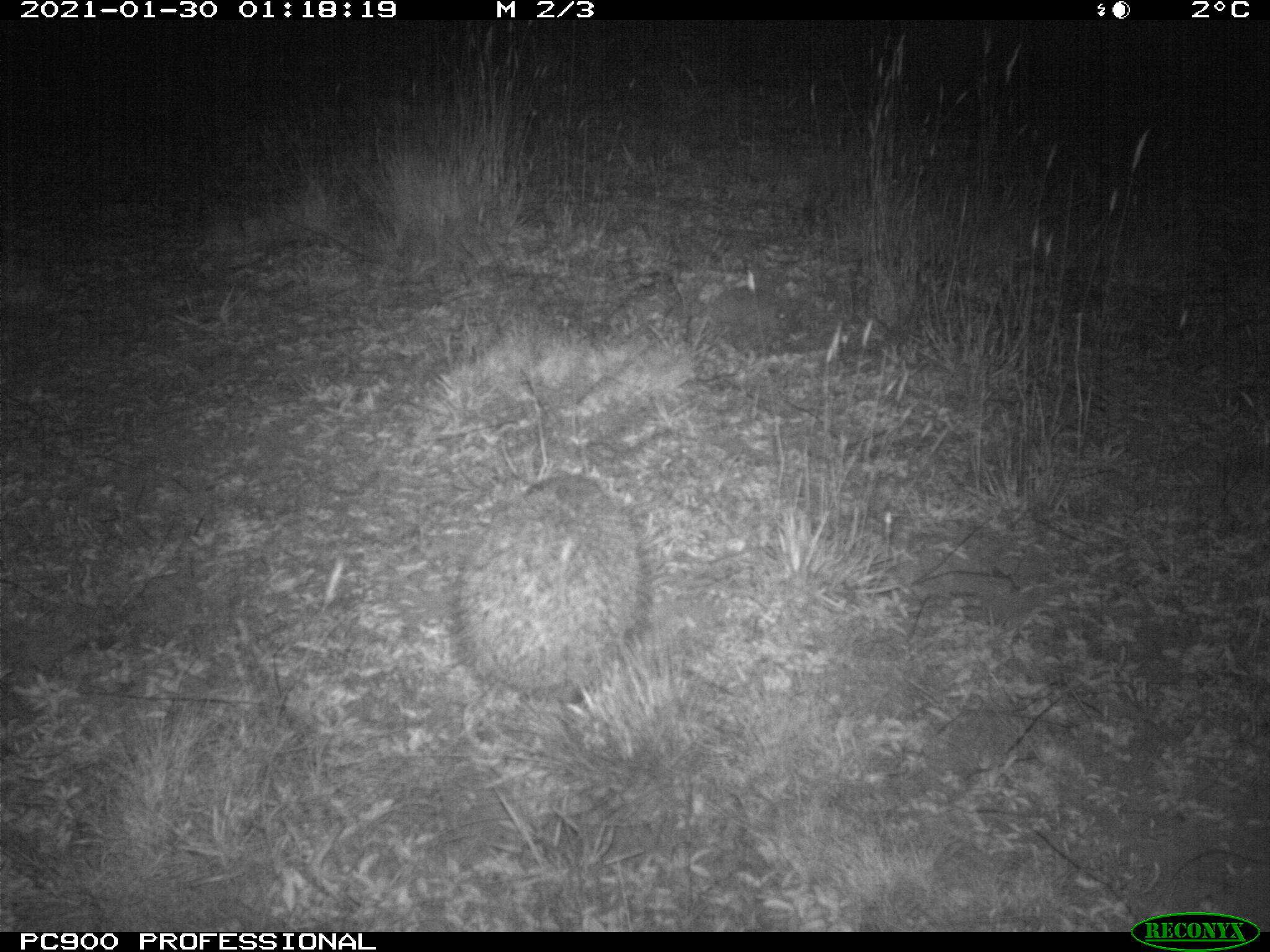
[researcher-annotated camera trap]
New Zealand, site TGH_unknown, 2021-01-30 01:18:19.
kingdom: Animalia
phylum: Chordata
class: Mammalia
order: Eulipotyphla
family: Erinaceidae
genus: Erinaceus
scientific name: Erinaceus europaeus europaeus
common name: european hedgehog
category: hedgehog